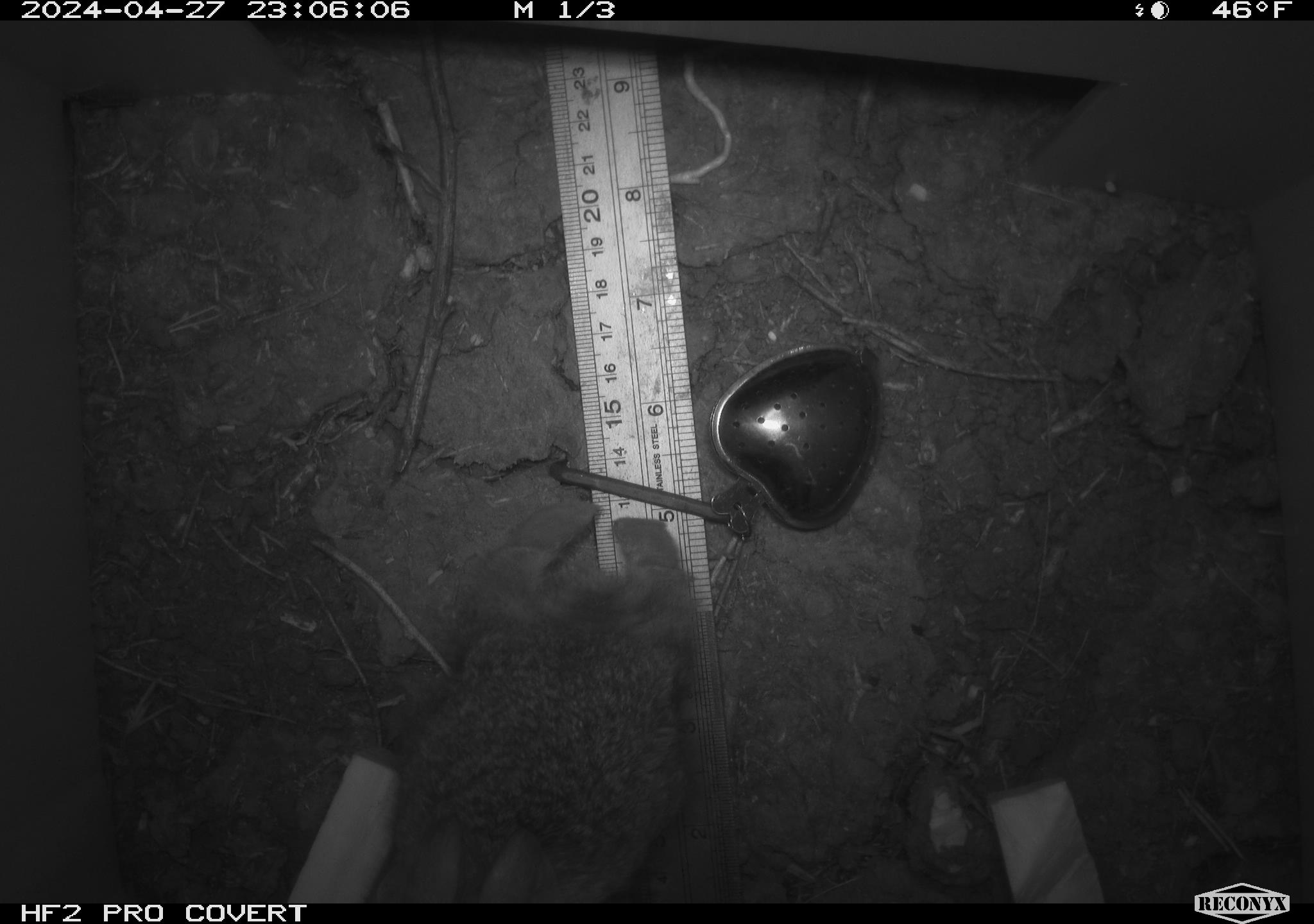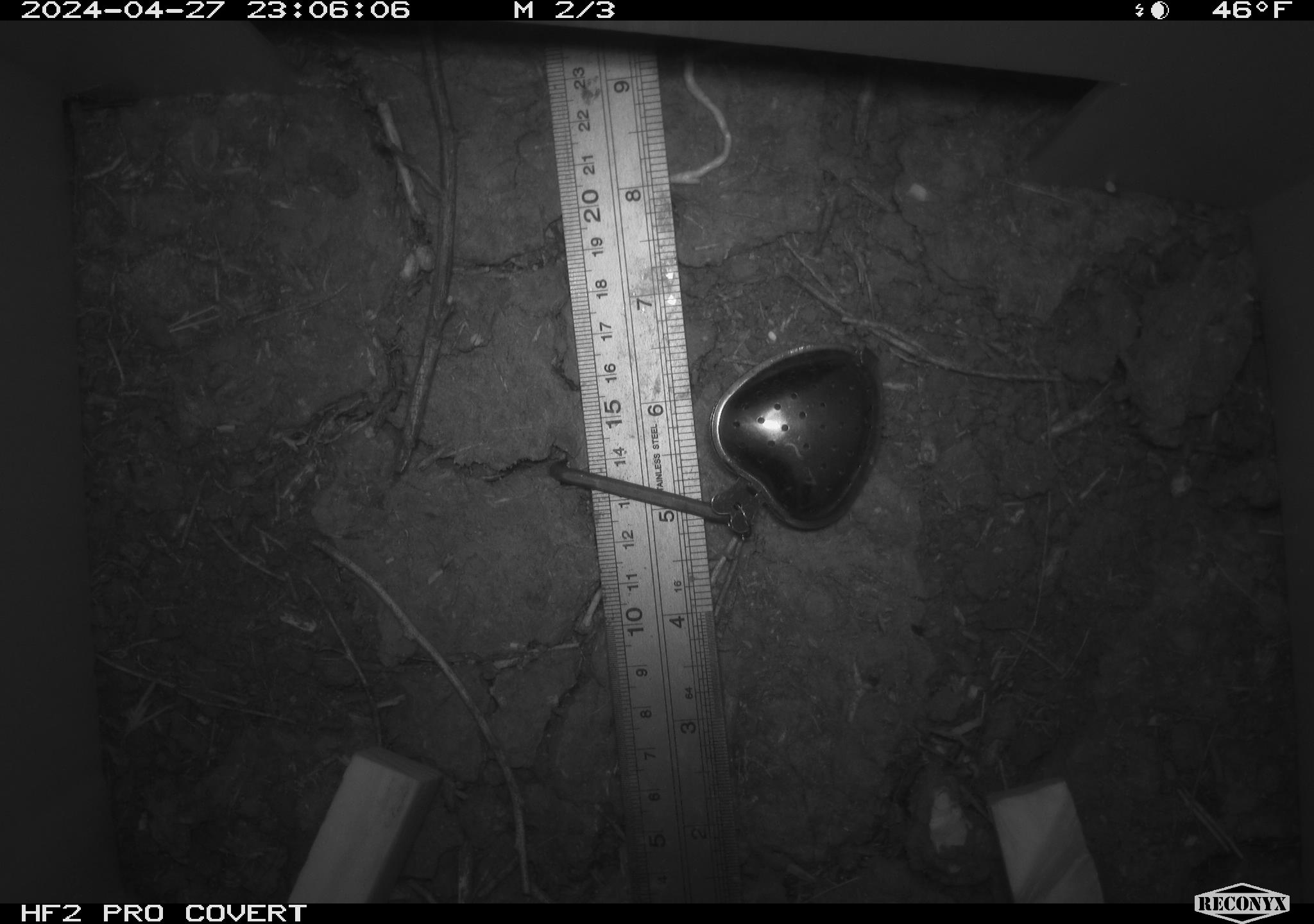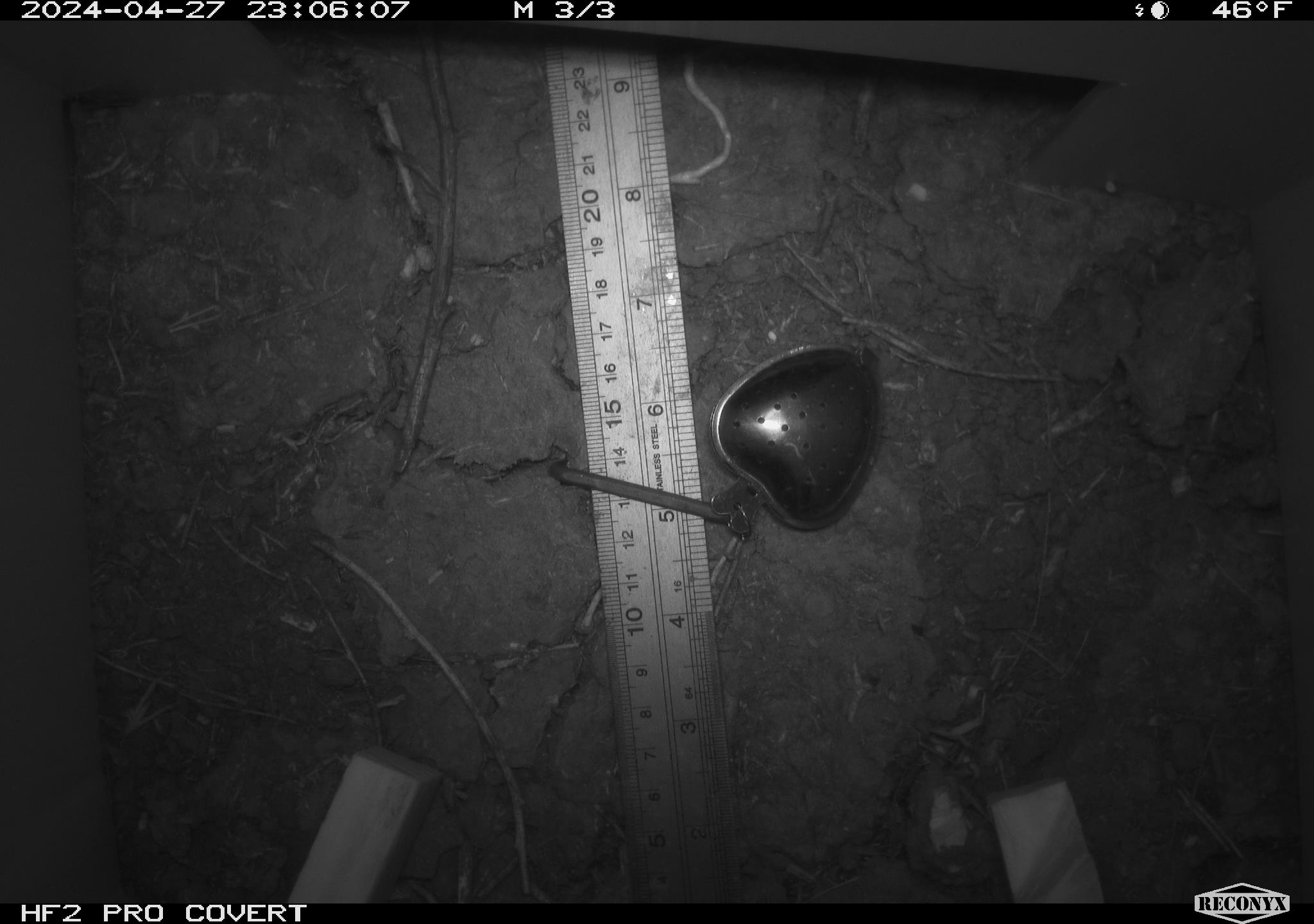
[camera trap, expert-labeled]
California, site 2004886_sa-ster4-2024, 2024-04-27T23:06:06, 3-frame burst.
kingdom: Animalia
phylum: Chordata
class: Mammalia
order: Rodentia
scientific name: Rodentia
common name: mouse species